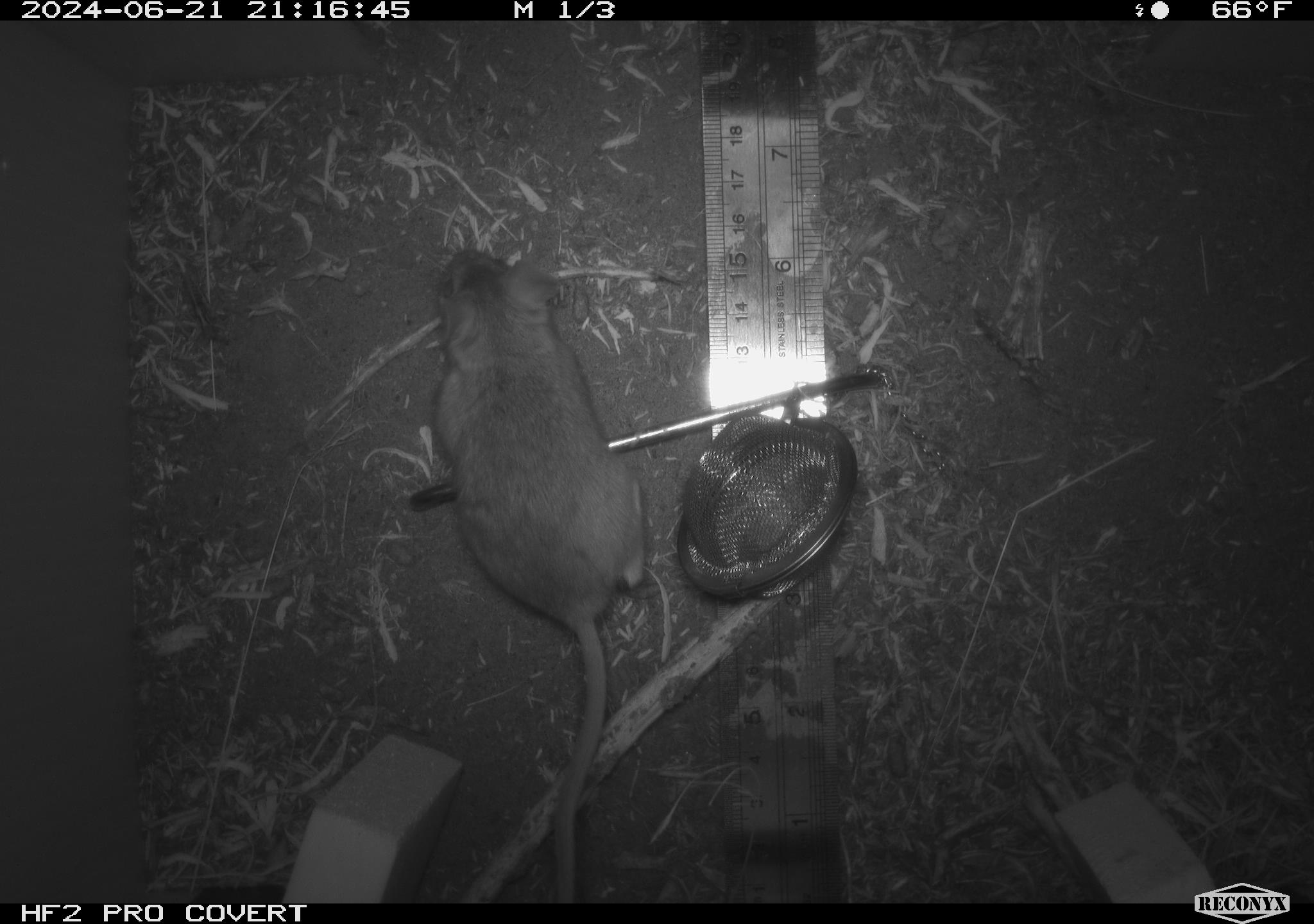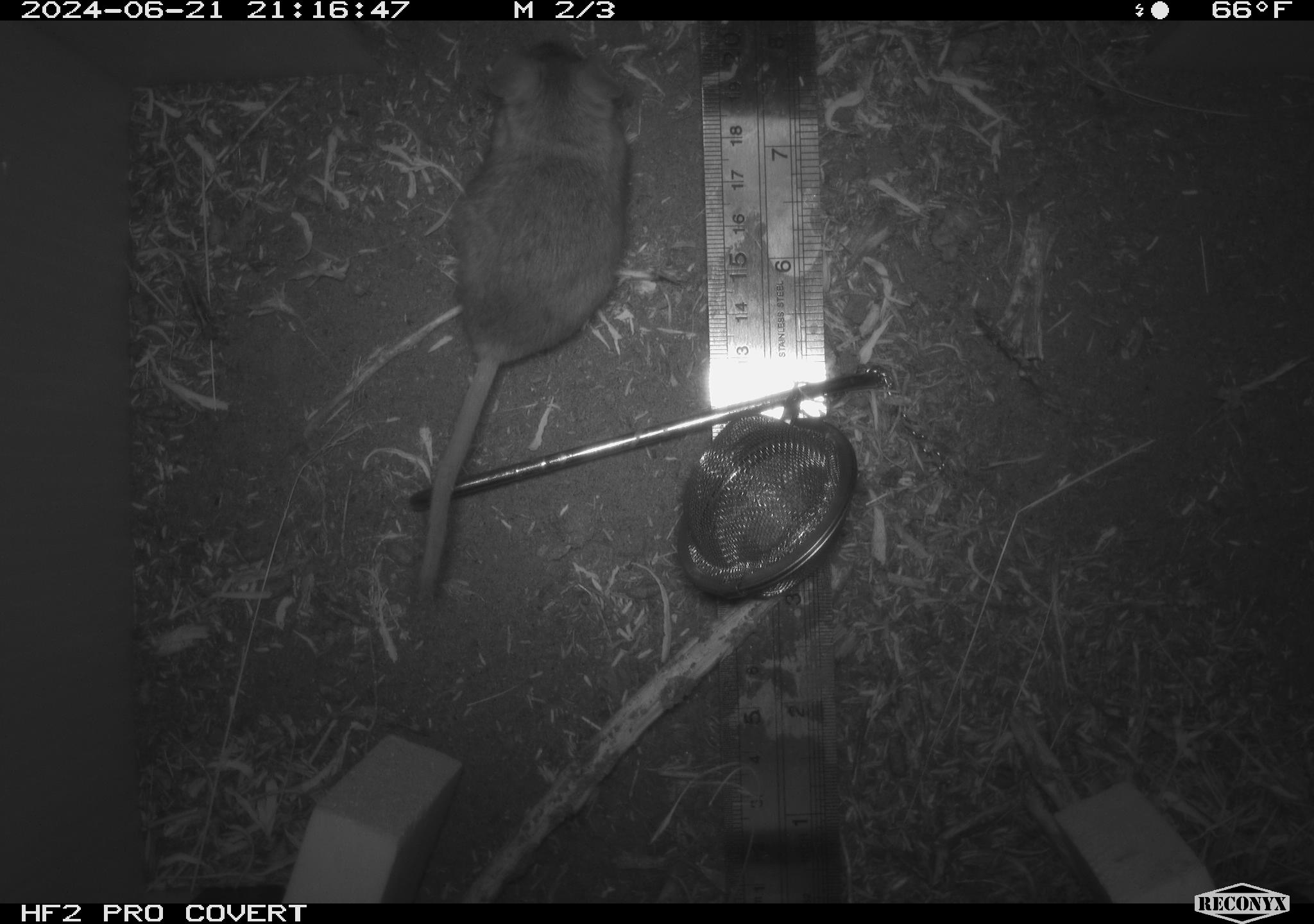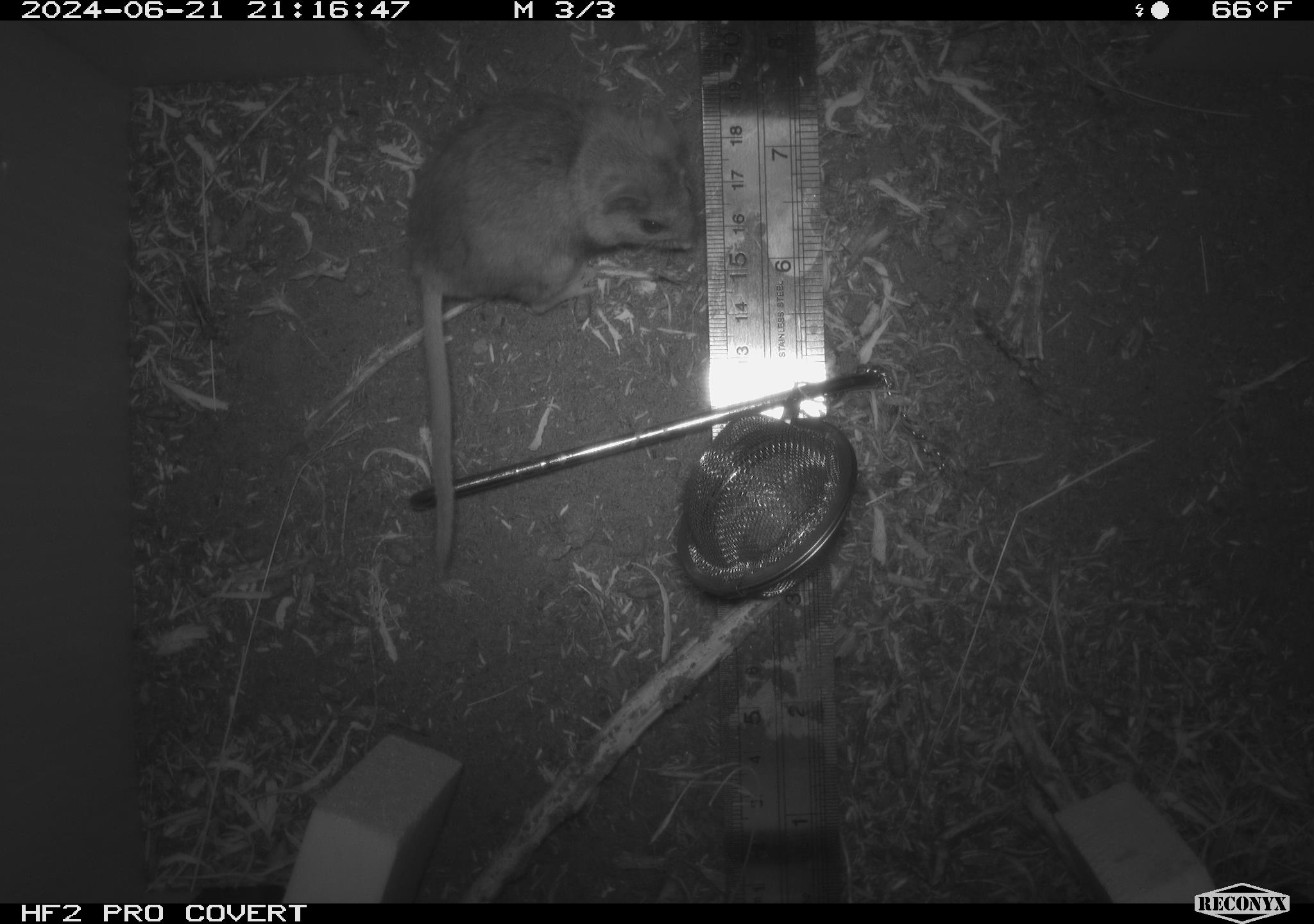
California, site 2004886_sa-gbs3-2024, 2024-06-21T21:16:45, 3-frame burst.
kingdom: Animalia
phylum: Chordata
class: Mammalia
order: Rodentia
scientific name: Rodentia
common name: mouse species